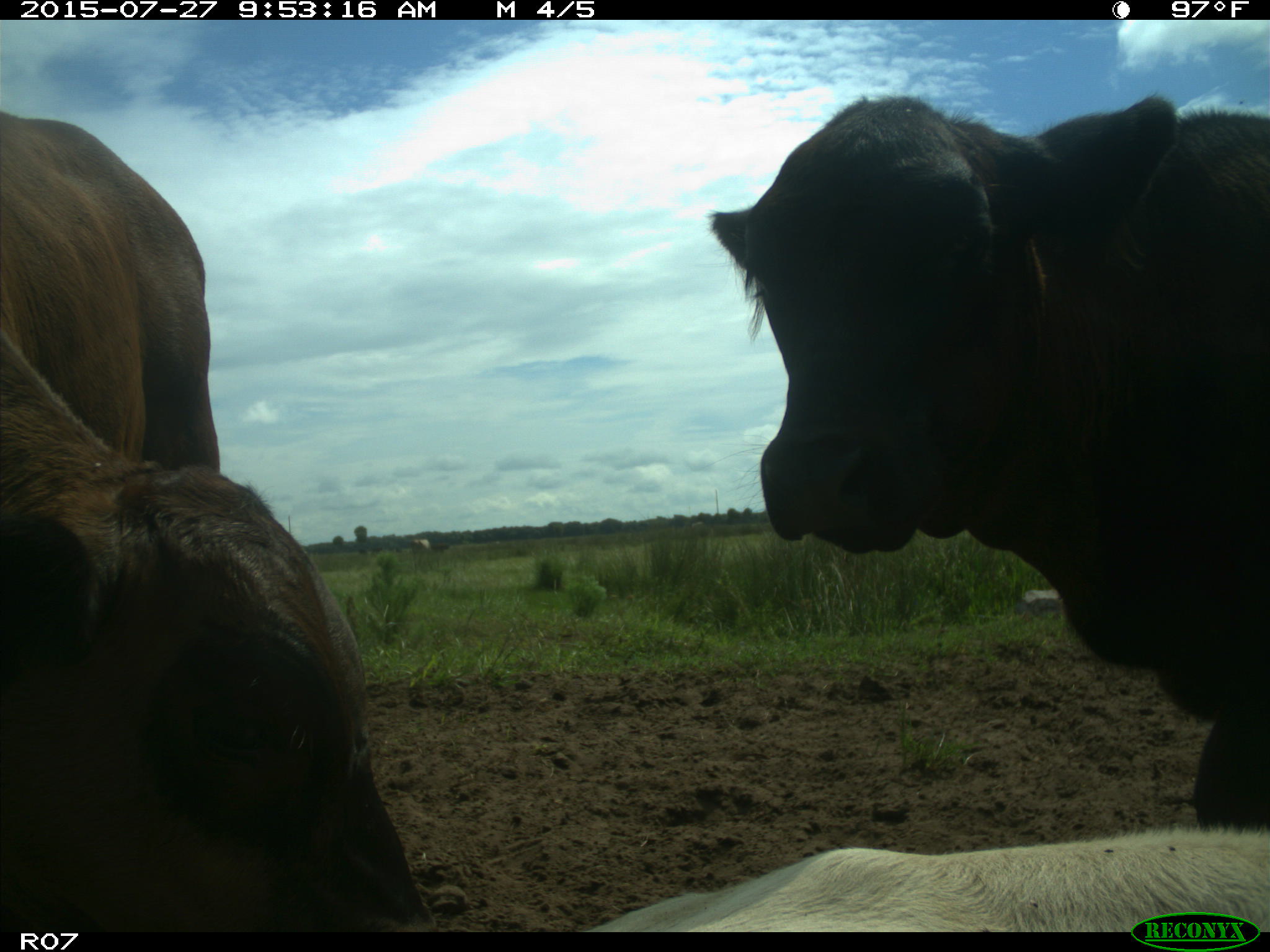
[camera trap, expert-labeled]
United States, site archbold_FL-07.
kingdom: Animalia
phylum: Chordata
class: Mammalia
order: Artiodactyla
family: Bovidae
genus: Bos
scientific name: Bos taurus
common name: domestic cow